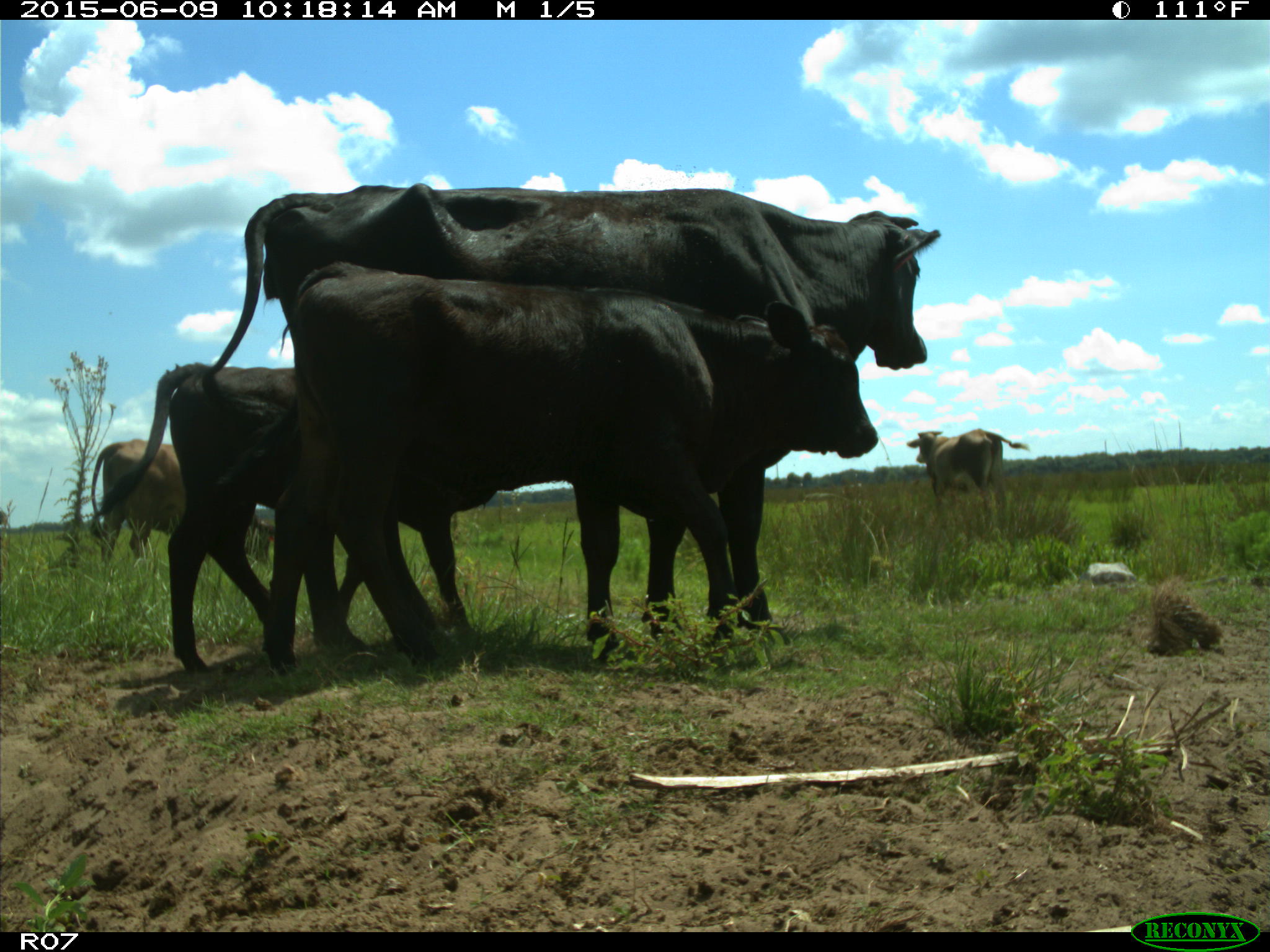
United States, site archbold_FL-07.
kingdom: Animalia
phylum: Chordata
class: Mammalia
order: Artiodactyla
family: Bovidae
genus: Bos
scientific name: Bos taurus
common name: domestic cow